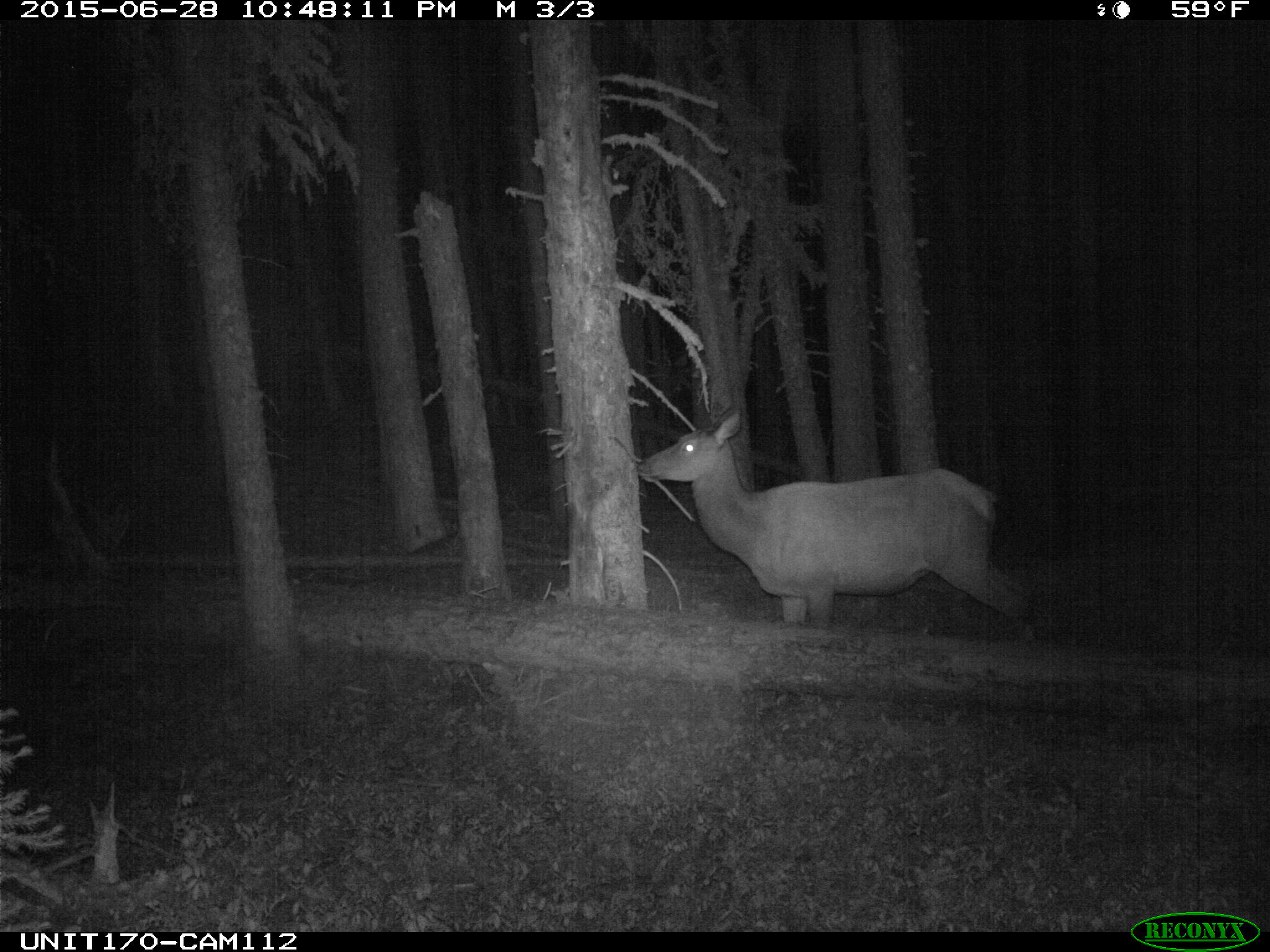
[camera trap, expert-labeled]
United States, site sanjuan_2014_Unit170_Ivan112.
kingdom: Animalia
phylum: Chordata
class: Mammalia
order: Artiodactyla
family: Cervidae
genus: Cervus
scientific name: Cervus elaphus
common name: red deer